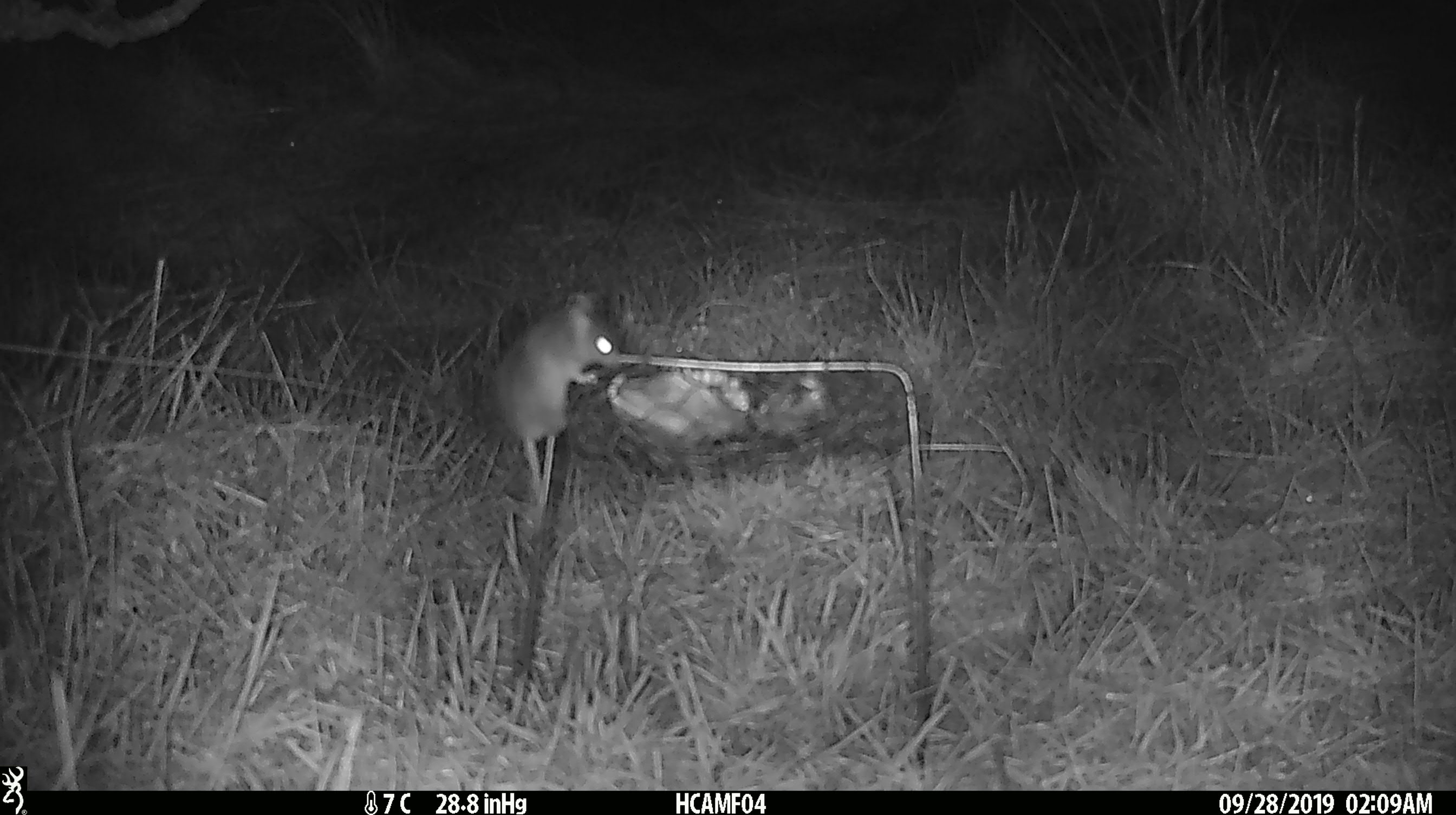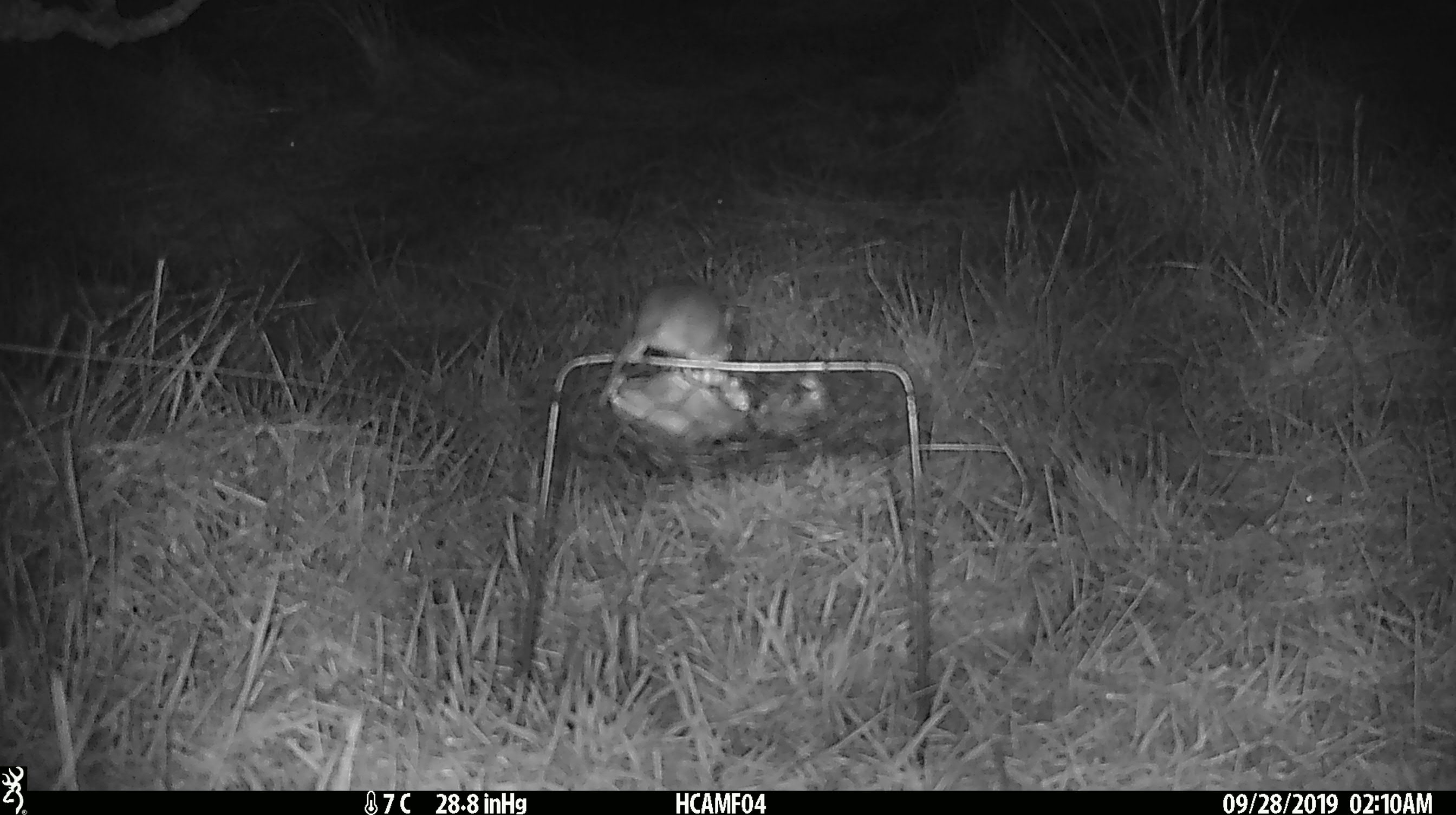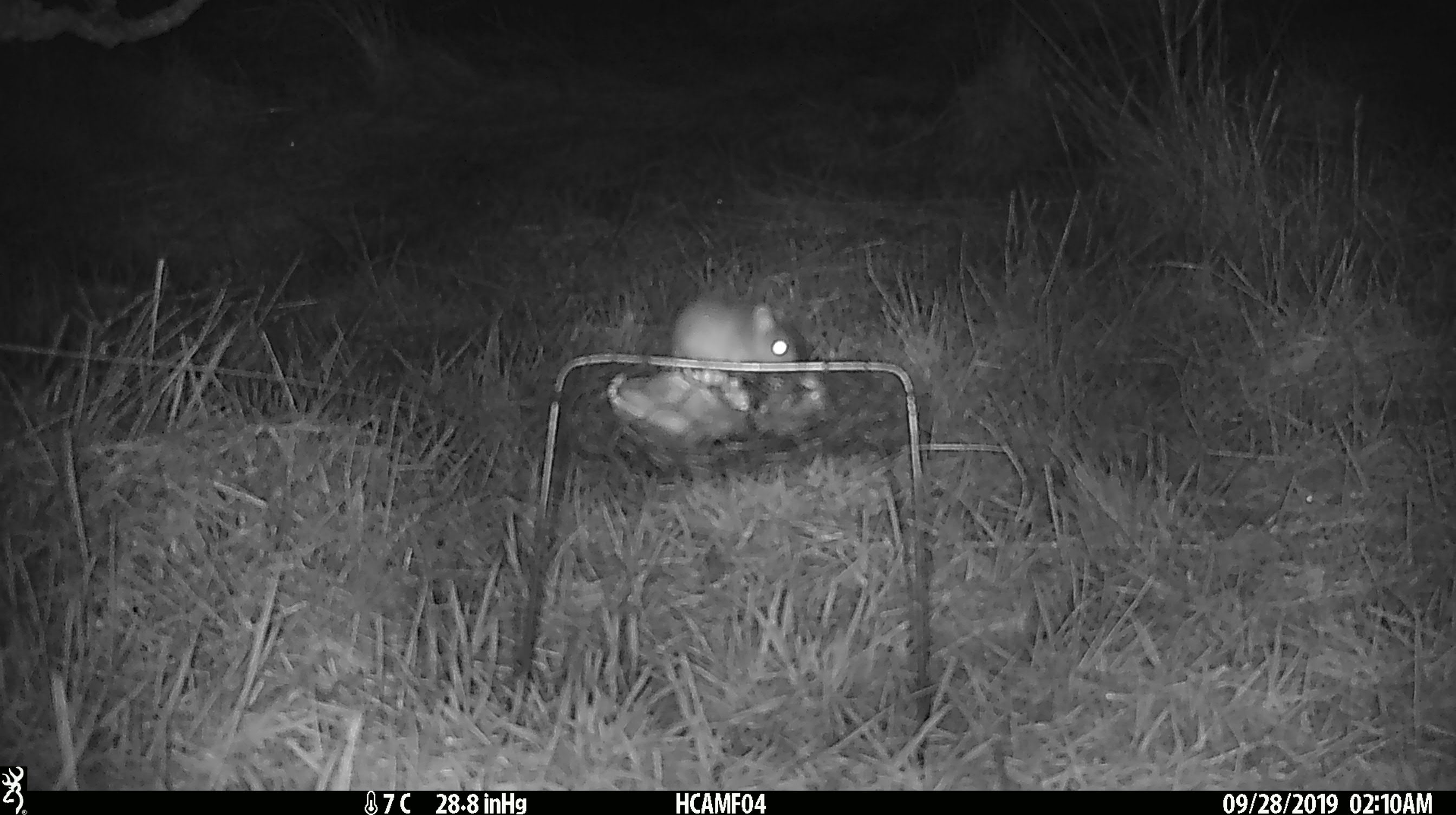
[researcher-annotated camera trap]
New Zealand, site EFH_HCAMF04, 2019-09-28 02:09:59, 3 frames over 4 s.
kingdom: Animalia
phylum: Chordata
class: Mammalia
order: Rodentia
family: Muridae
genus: Mus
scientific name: Mus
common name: mouse